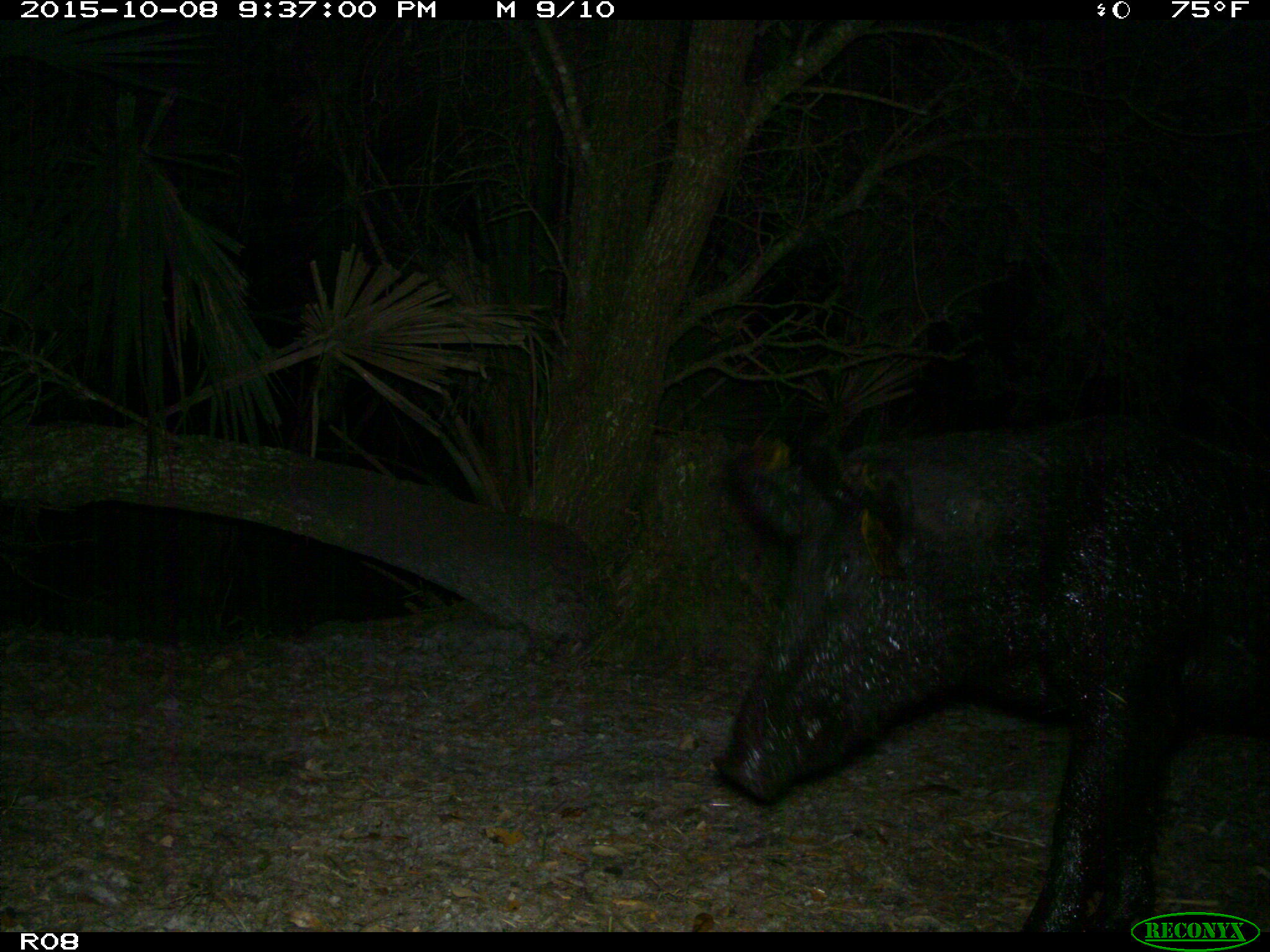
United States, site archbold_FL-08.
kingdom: Animalia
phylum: Chordata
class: Mammalia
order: Artiodactyla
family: Suidae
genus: Sus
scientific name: Sus scrofa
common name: wild boar